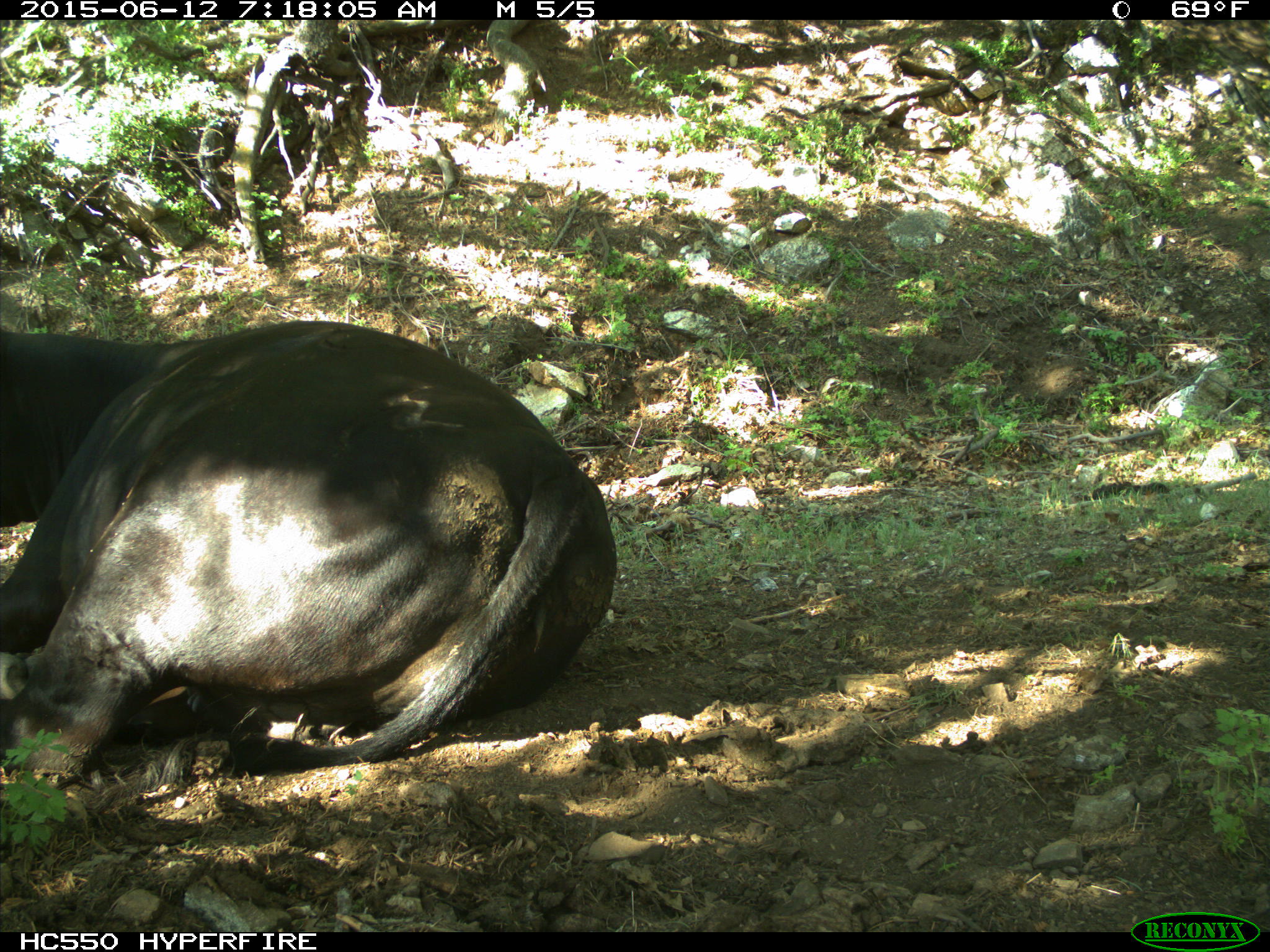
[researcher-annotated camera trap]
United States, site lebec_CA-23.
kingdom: Animalia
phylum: Chordata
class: Mammalia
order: Artiodactyla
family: Bovidae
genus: Bos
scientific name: Bos taurus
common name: domestic cow